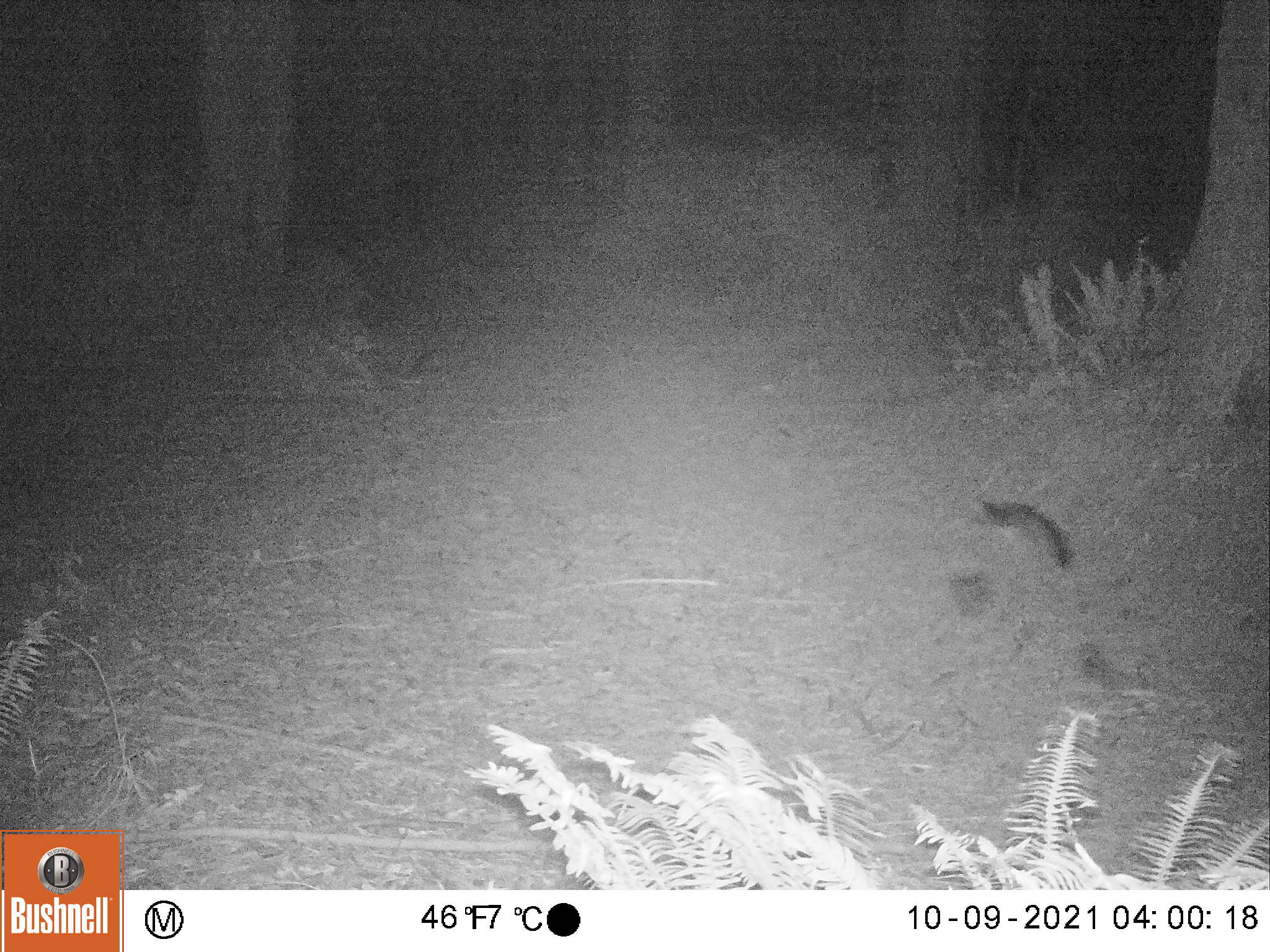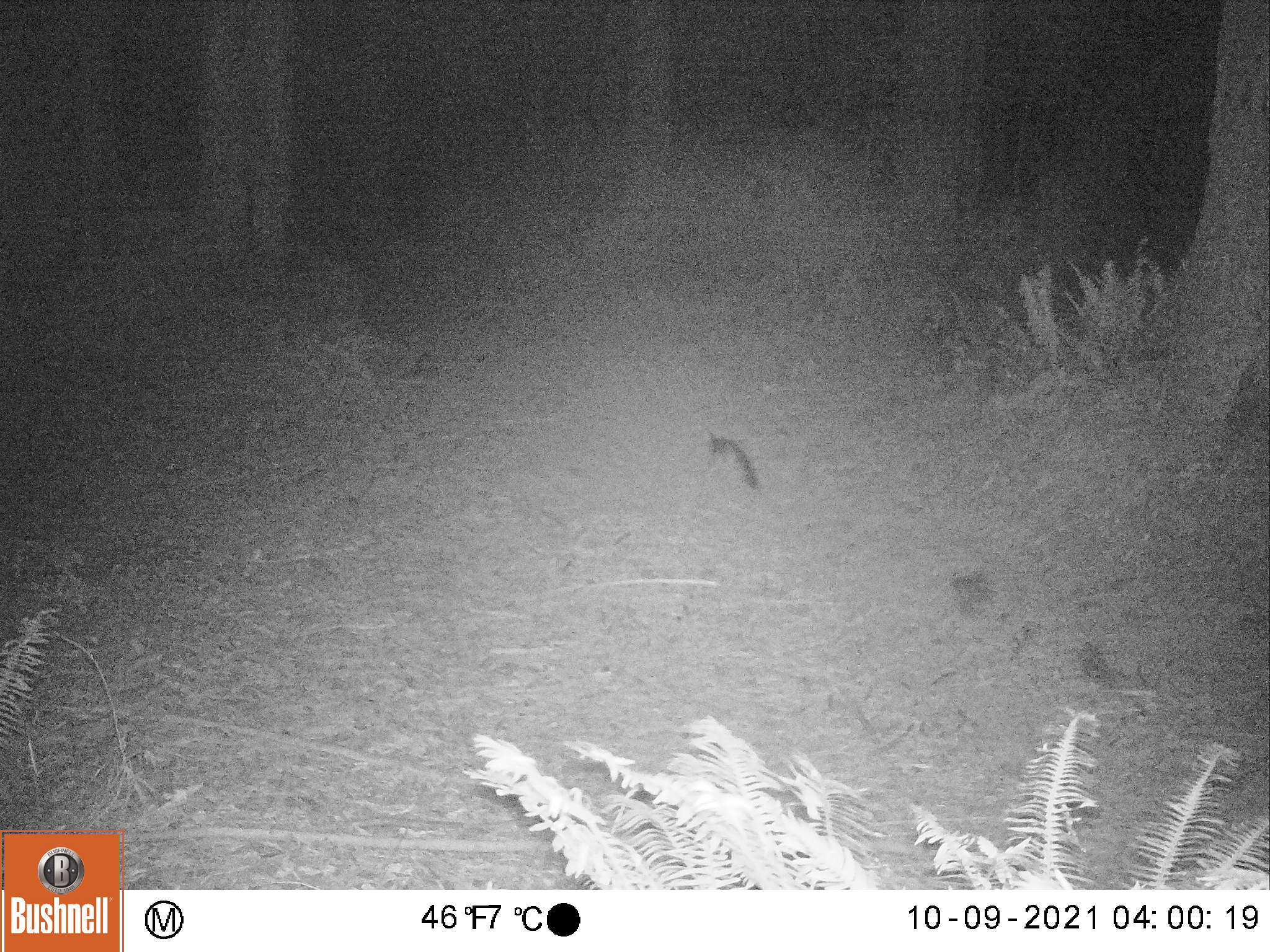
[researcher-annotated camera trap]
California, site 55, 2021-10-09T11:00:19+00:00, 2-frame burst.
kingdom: Animalia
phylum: Chordata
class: Mammalia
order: Carnivora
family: Canidae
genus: Urocyon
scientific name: Urocyon cinereoargenteus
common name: gray fox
Gray fox (Urocyon cinereoargenteus).